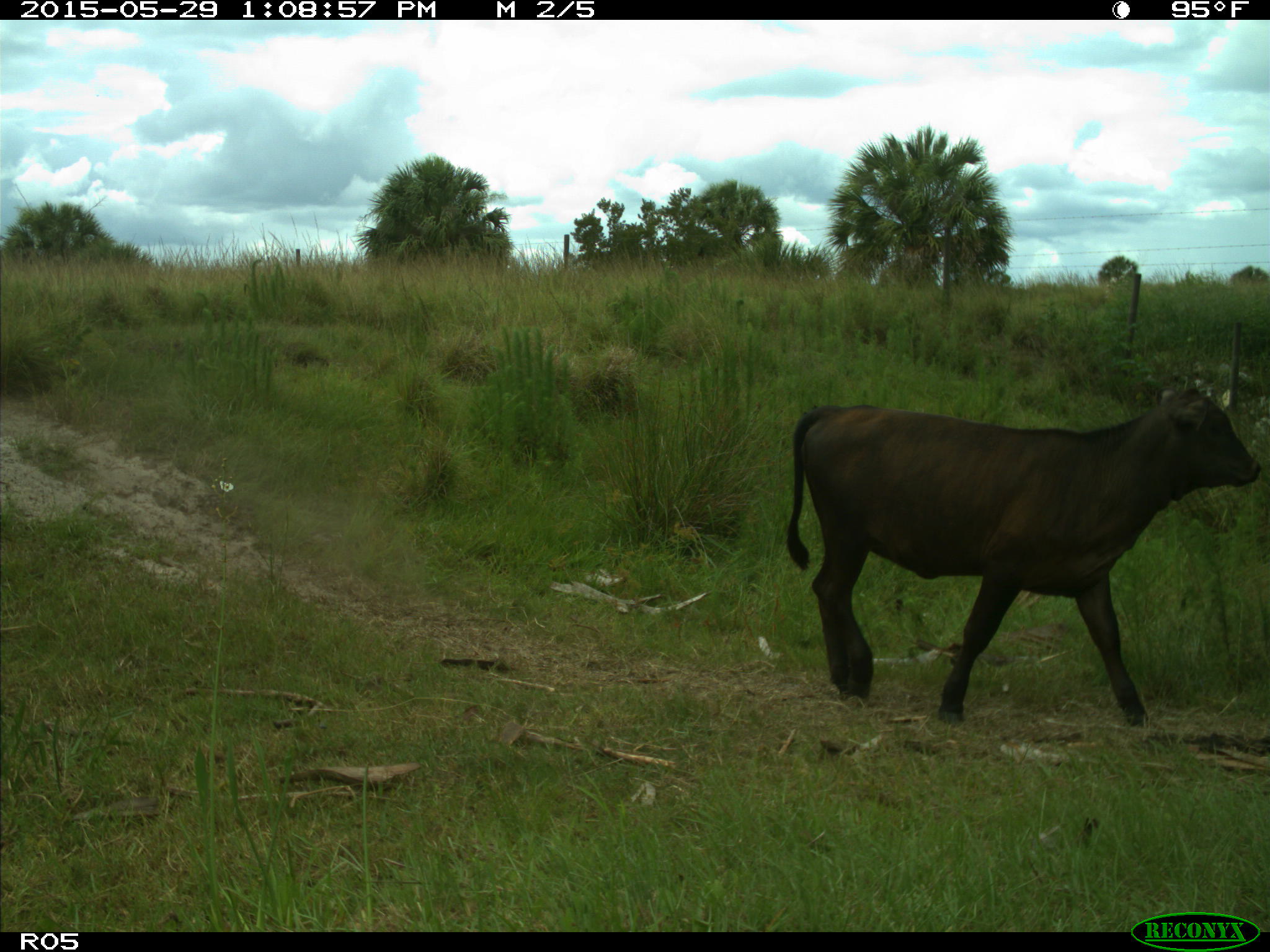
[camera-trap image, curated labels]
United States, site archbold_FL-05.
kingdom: Animalia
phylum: Chordata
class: Mammalia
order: Artiodactyla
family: Bovidae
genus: Bos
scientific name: Bos taurus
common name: domestic cow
Bos taurus (domestic cow).